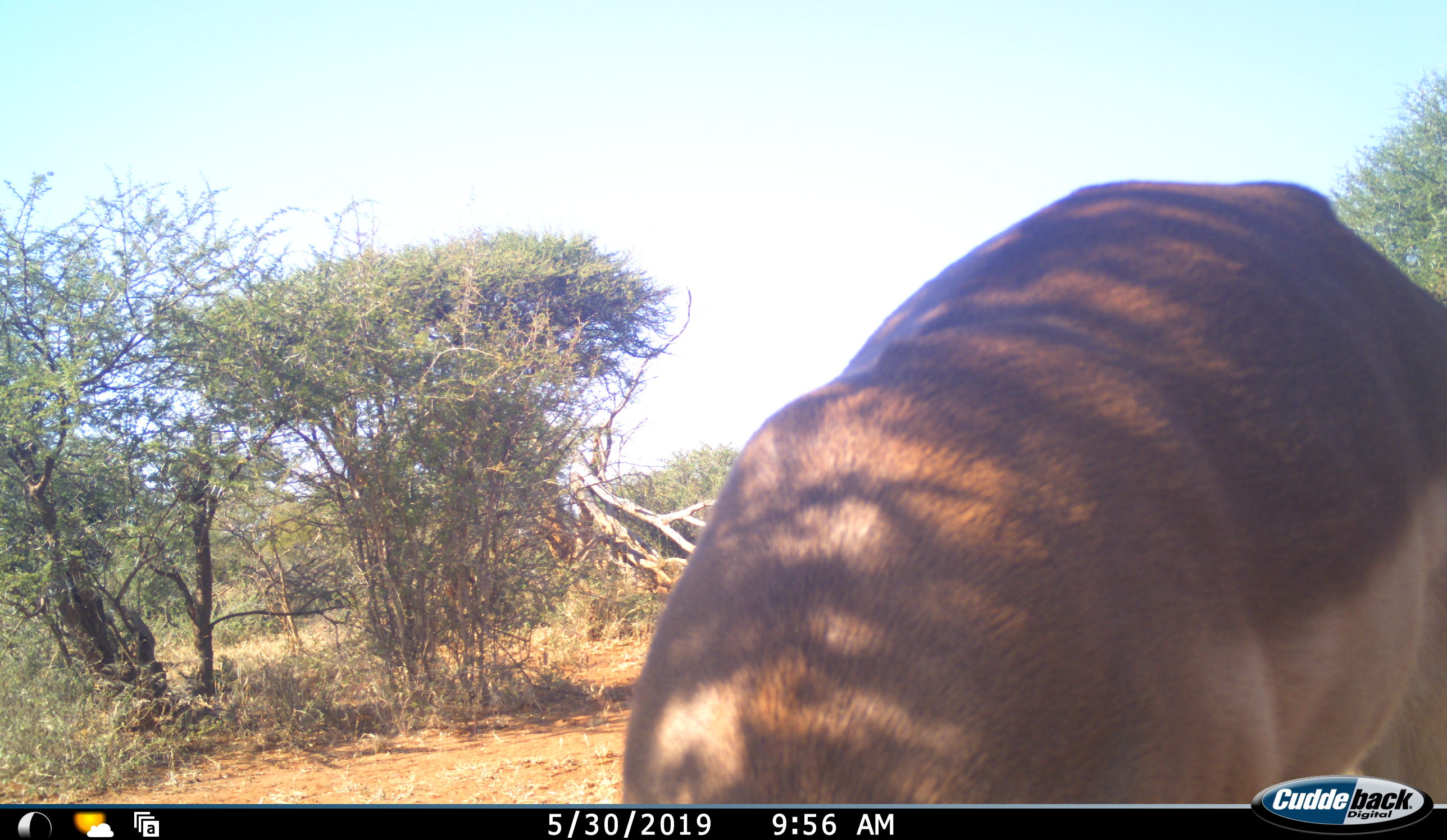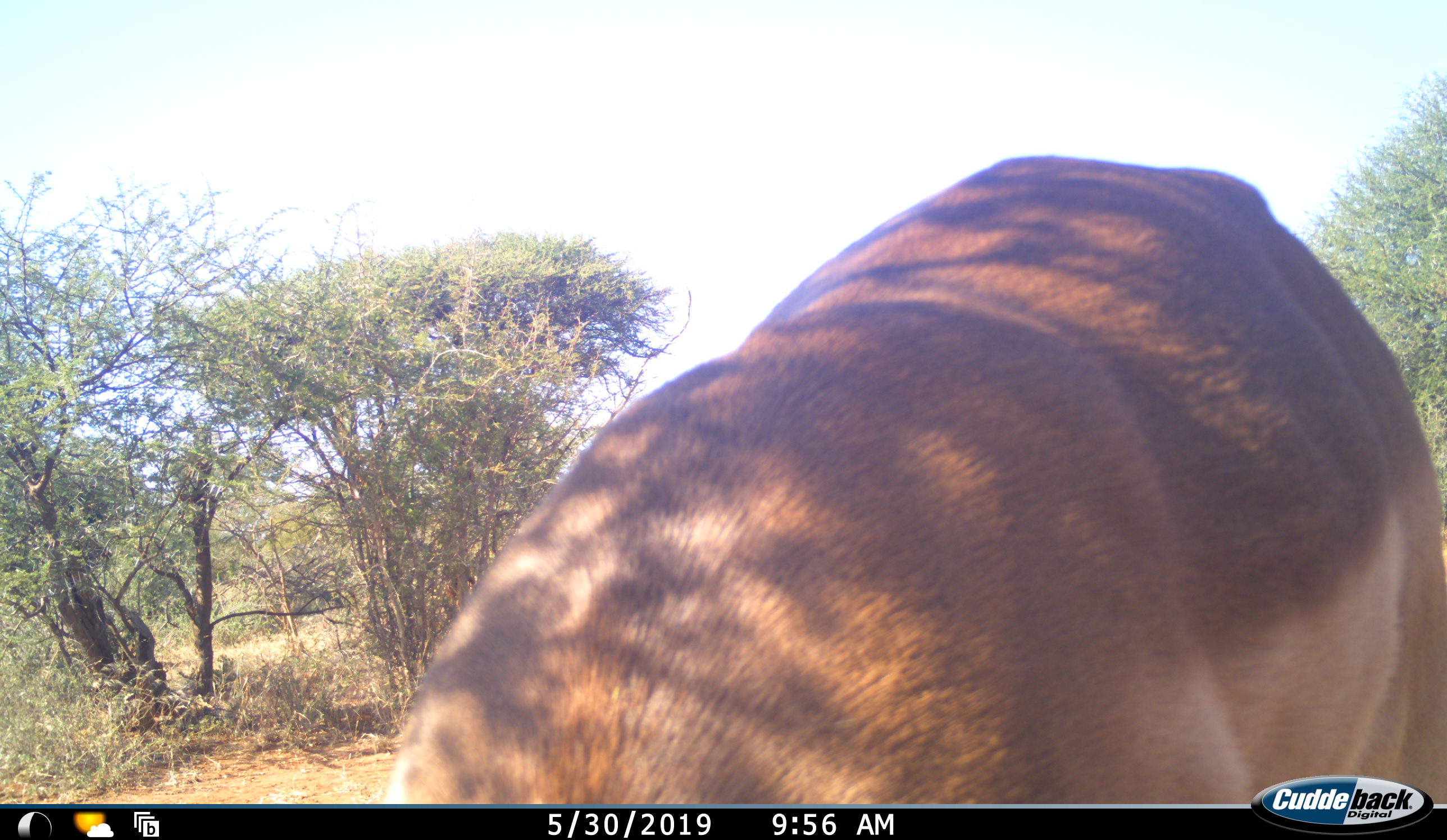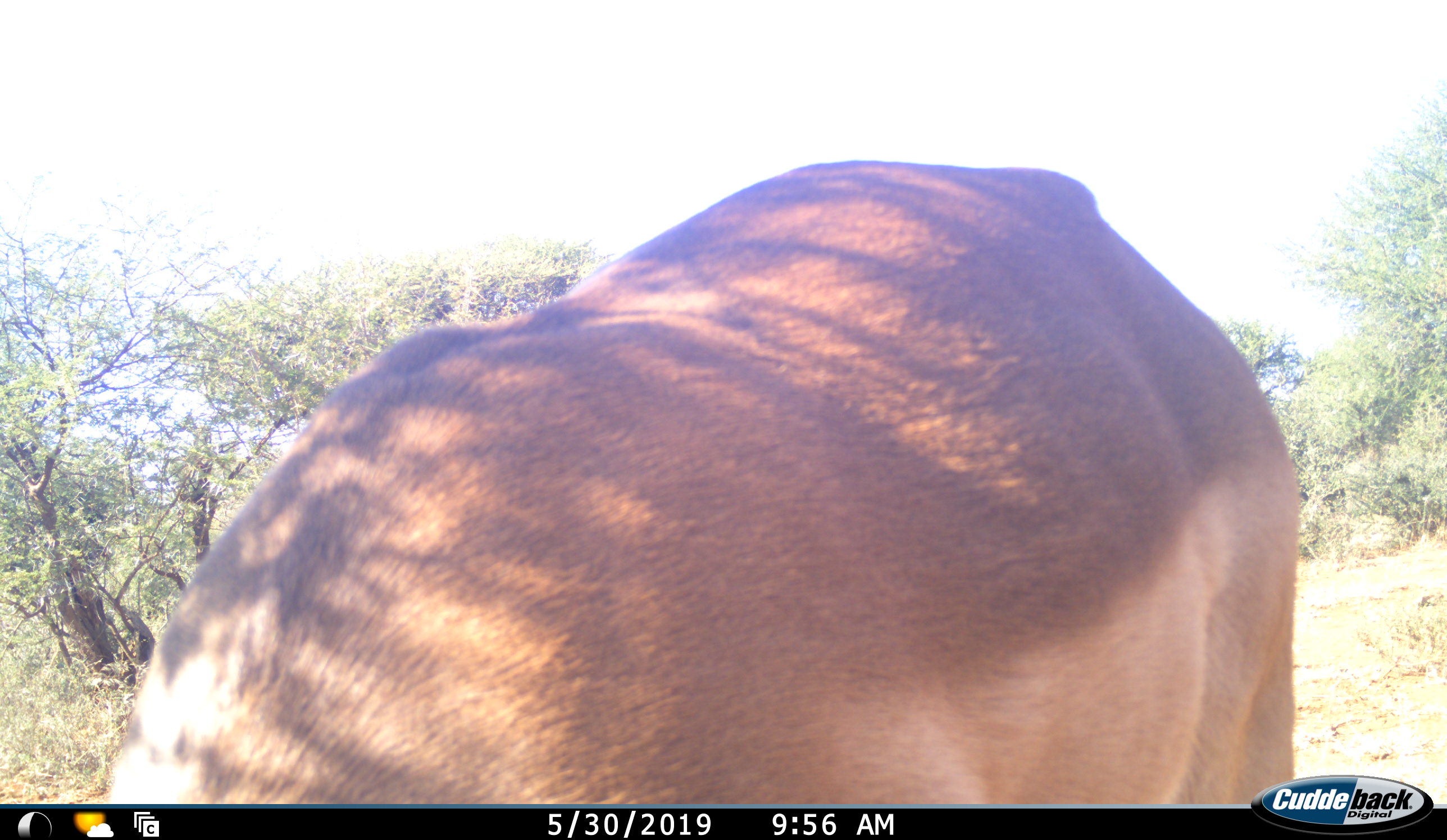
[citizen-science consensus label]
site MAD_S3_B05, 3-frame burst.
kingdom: Animalia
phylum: Chordata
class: Mammalia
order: Artiodactyla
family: Bovidae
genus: Aepyceros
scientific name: Aepyceros melampus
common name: impala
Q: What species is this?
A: Impala (Aepyceros melampus).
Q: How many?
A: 1.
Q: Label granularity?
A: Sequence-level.